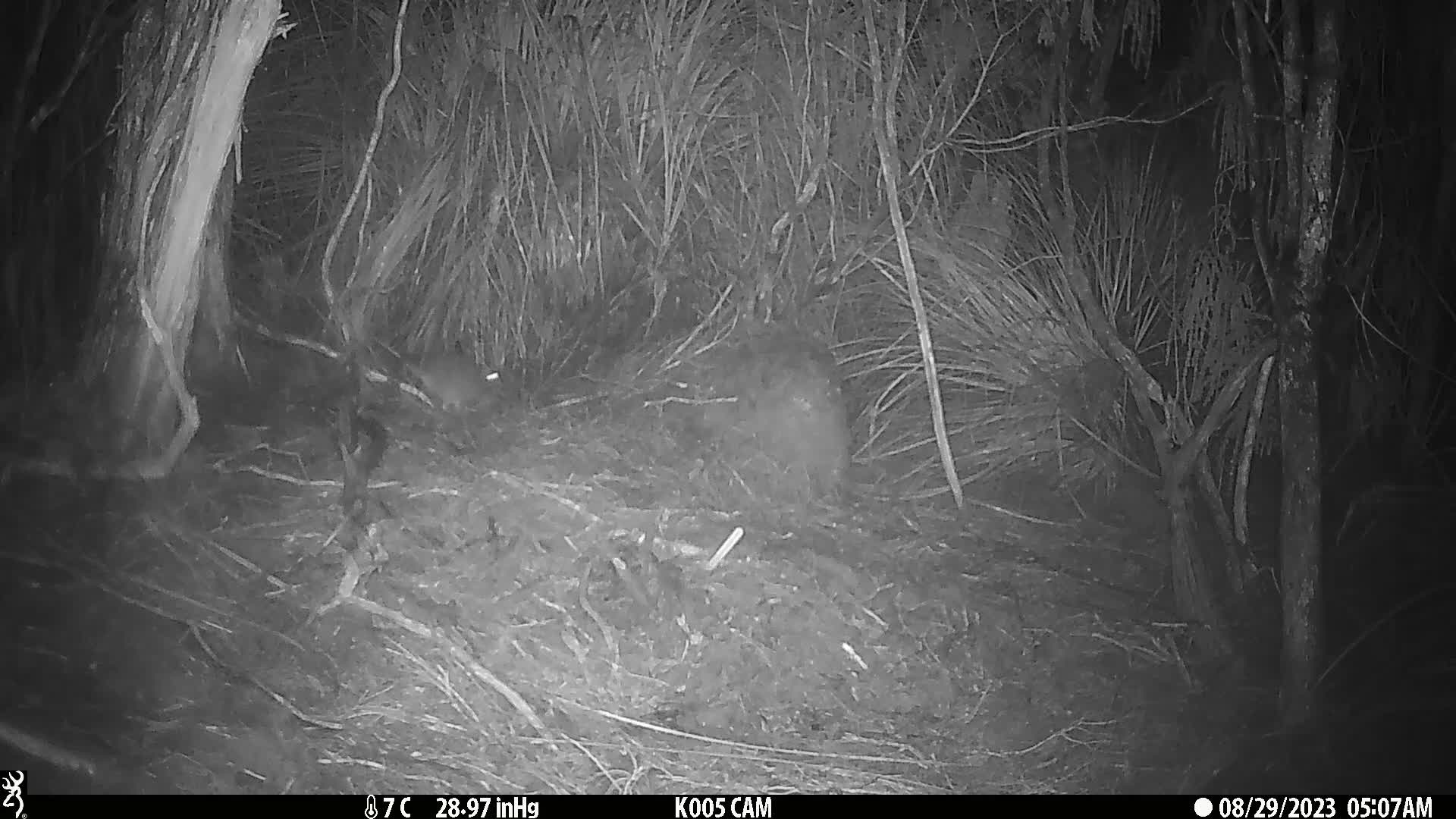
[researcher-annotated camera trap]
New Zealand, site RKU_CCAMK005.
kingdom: Animalia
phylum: Chordata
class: Mammalia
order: Rodentia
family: Muridae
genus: Rattus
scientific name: Rattus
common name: rat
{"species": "rat (Rattus)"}